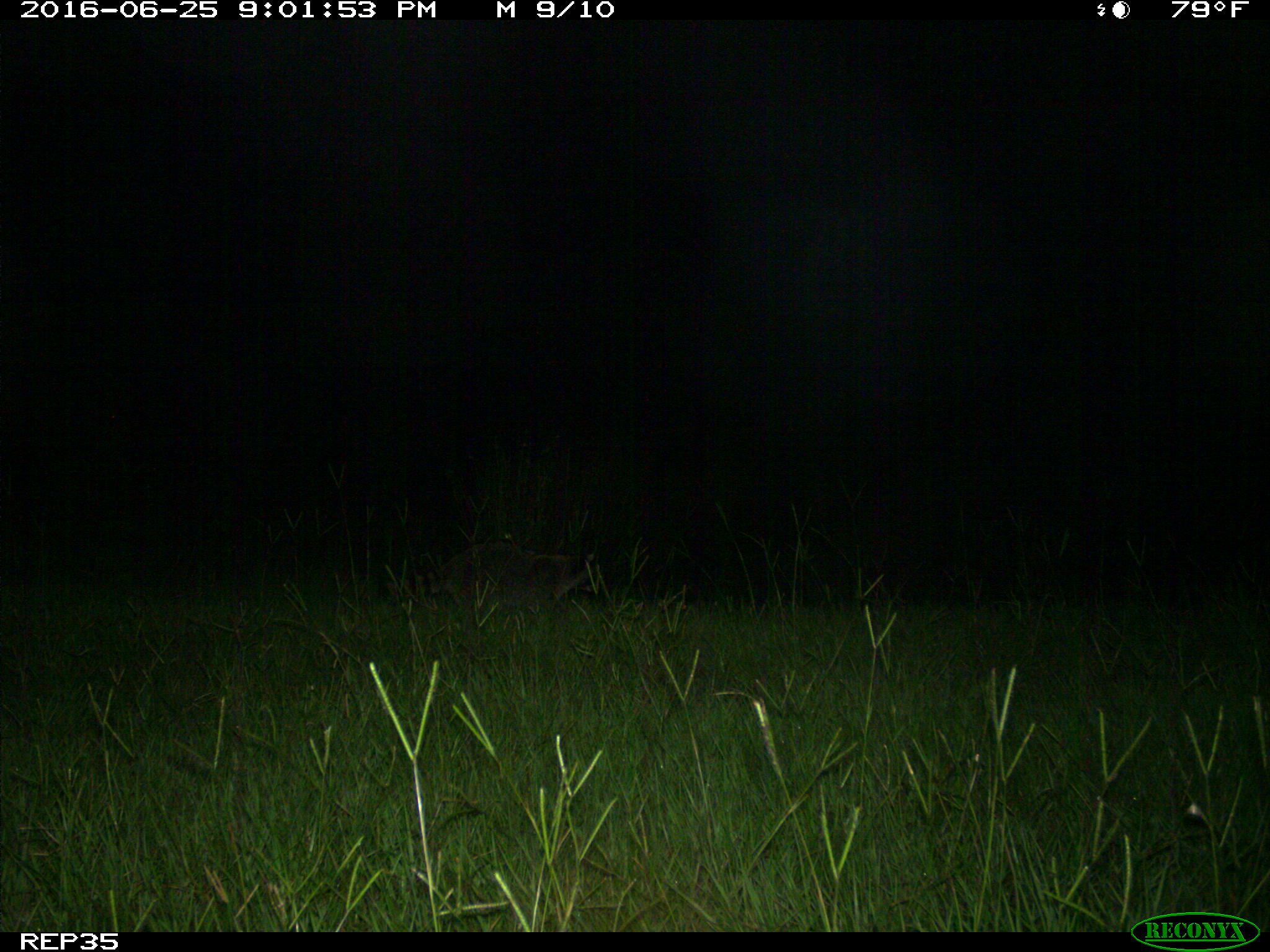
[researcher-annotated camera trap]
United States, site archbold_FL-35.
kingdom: Animalia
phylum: Chordata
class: Mammalia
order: Carnivora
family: Procyonidae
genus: Procyon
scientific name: Procyon lotor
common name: common raccoon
Procyon lotor (common raccoon).